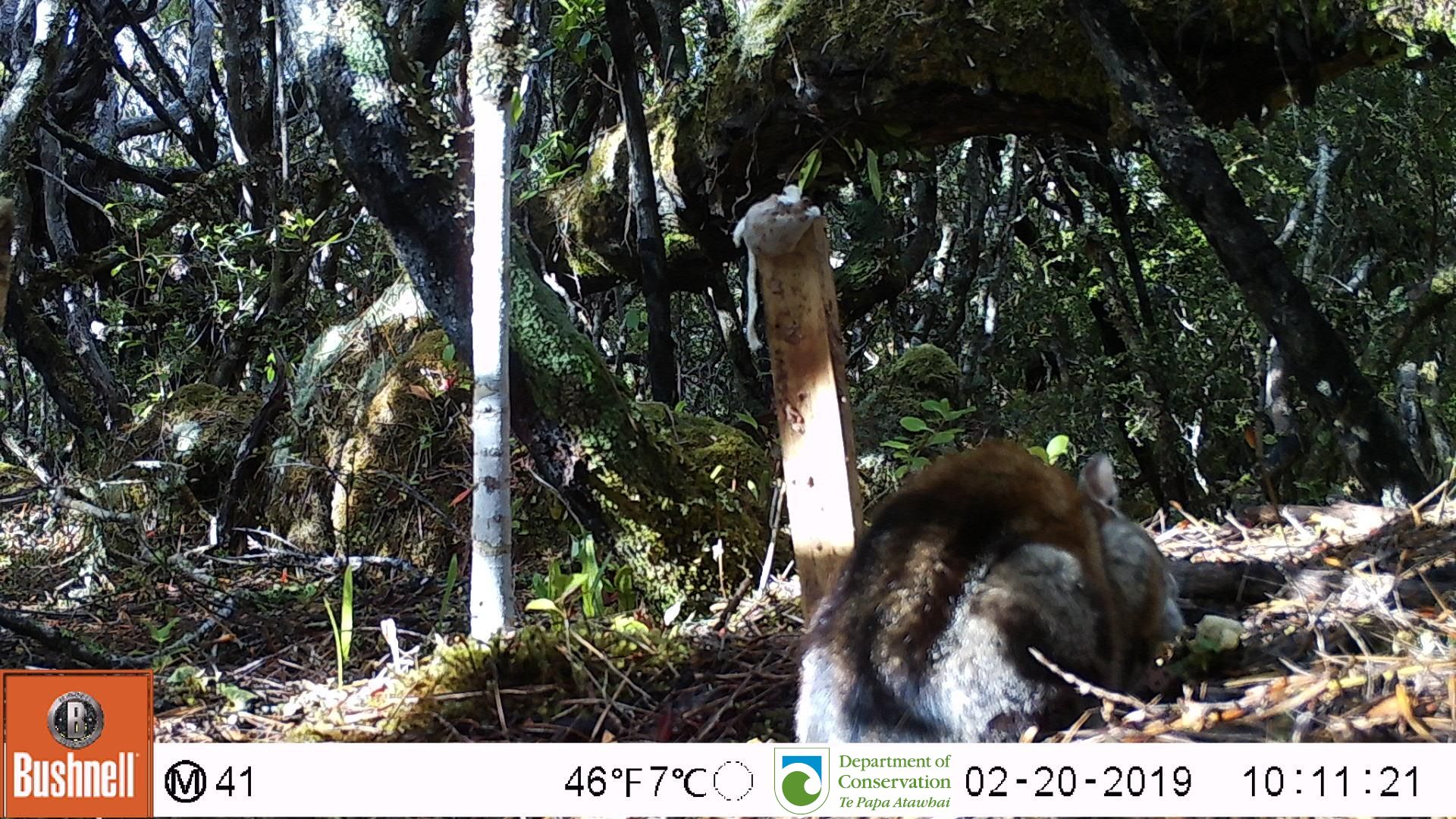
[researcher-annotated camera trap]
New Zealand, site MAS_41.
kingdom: Animalia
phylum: Chordata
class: Mammalia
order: Carnivora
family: Felidae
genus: Felis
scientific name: Felis catus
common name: domestic cat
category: cat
Cat (domestic cat) (Felis catus).